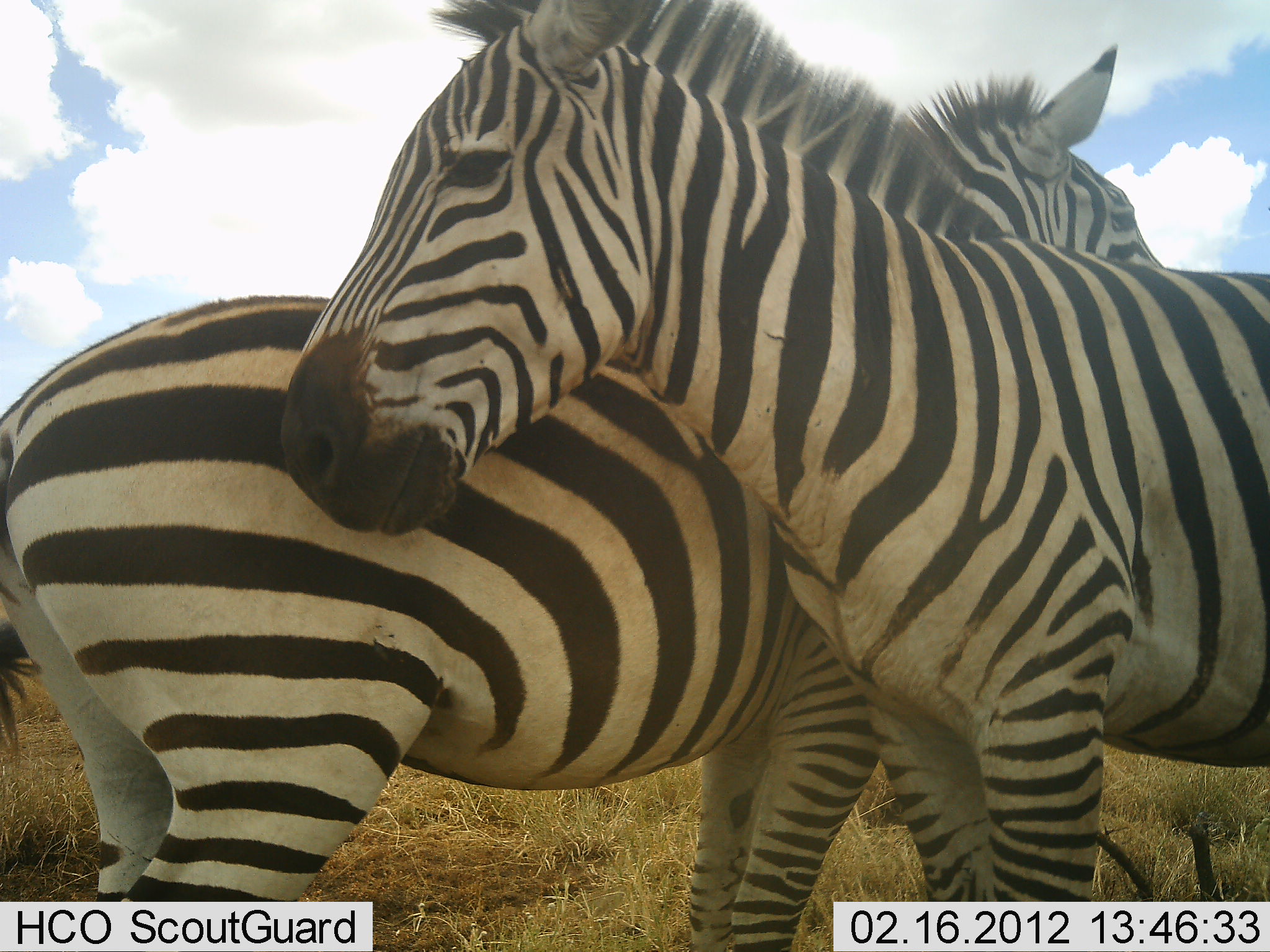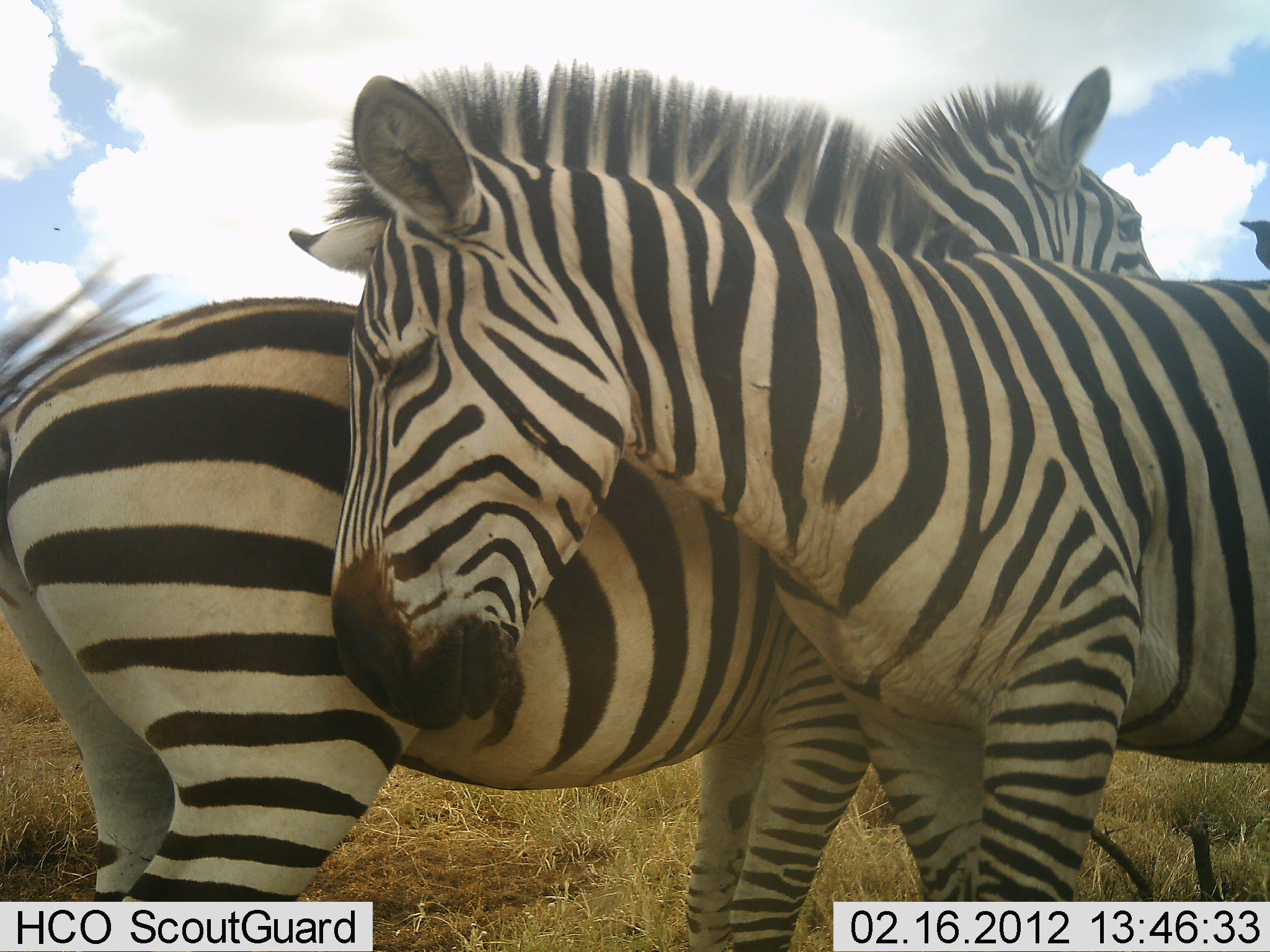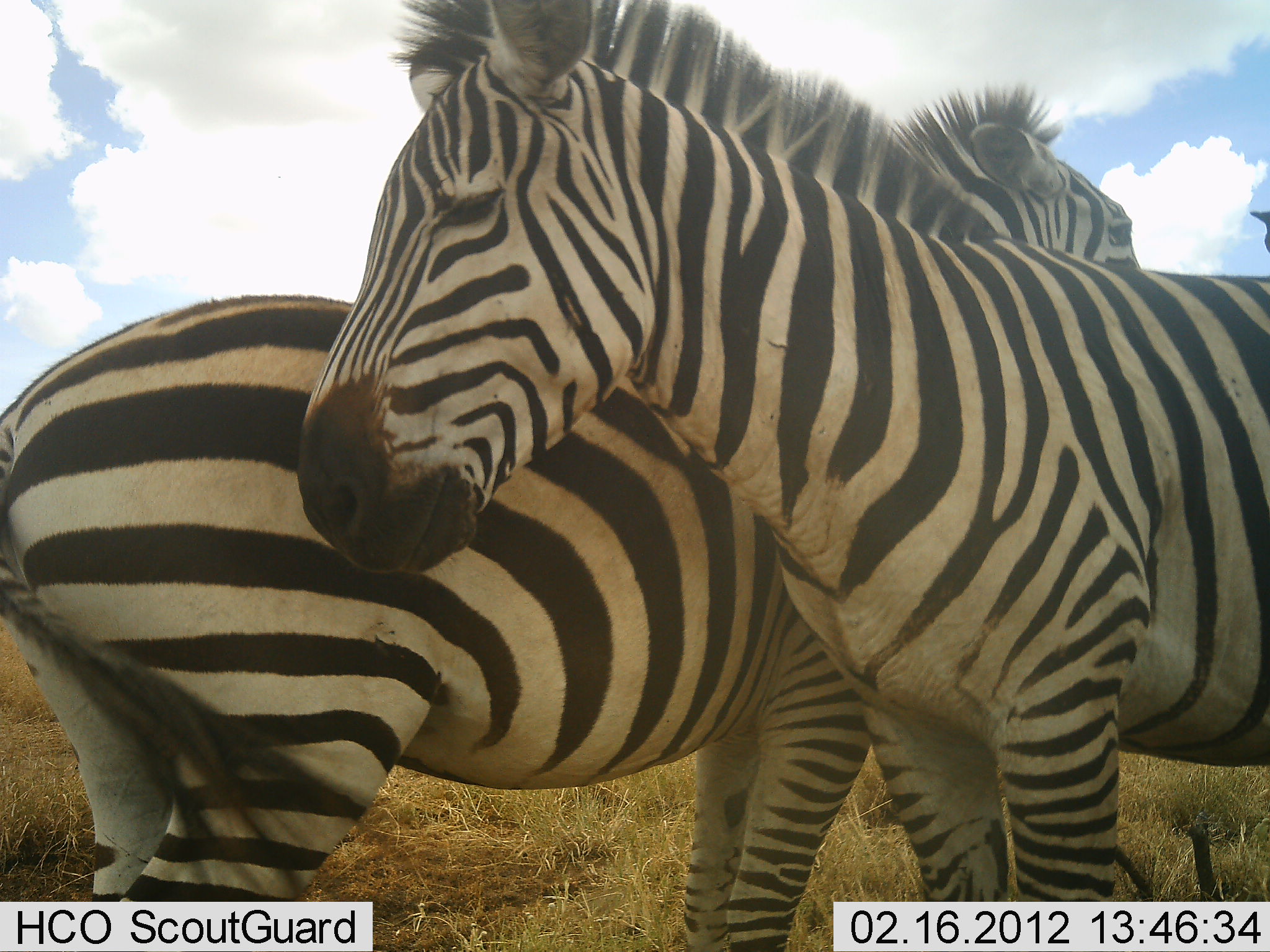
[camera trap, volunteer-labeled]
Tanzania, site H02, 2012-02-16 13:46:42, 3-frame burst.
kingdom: Animalia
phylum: Chordata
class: Mammalia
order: Perissodactyla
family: Equidae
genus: Equus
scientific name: Equus quagga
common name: plains zebra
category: zebra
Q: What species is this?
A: Zebra (plains zebra) (Equus quagga).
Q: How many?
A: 2.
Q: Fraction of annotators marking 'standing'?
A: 67%.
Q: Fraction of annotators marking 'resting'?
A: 0%.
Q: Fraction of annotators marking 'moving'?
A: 6%.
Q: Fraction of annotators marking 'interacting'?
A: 56%.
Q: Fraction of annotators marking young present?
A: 0%.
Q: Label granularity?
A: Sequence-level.